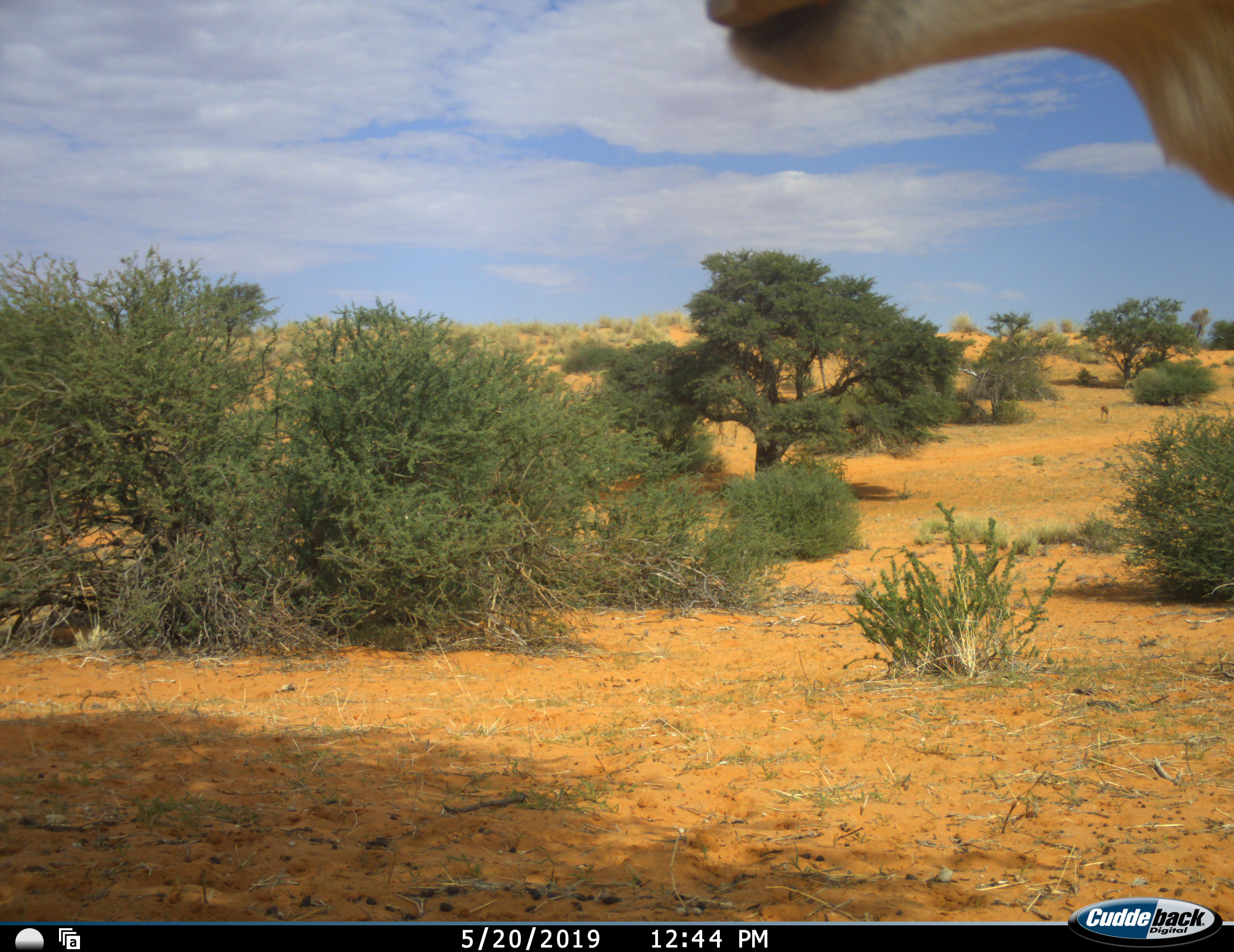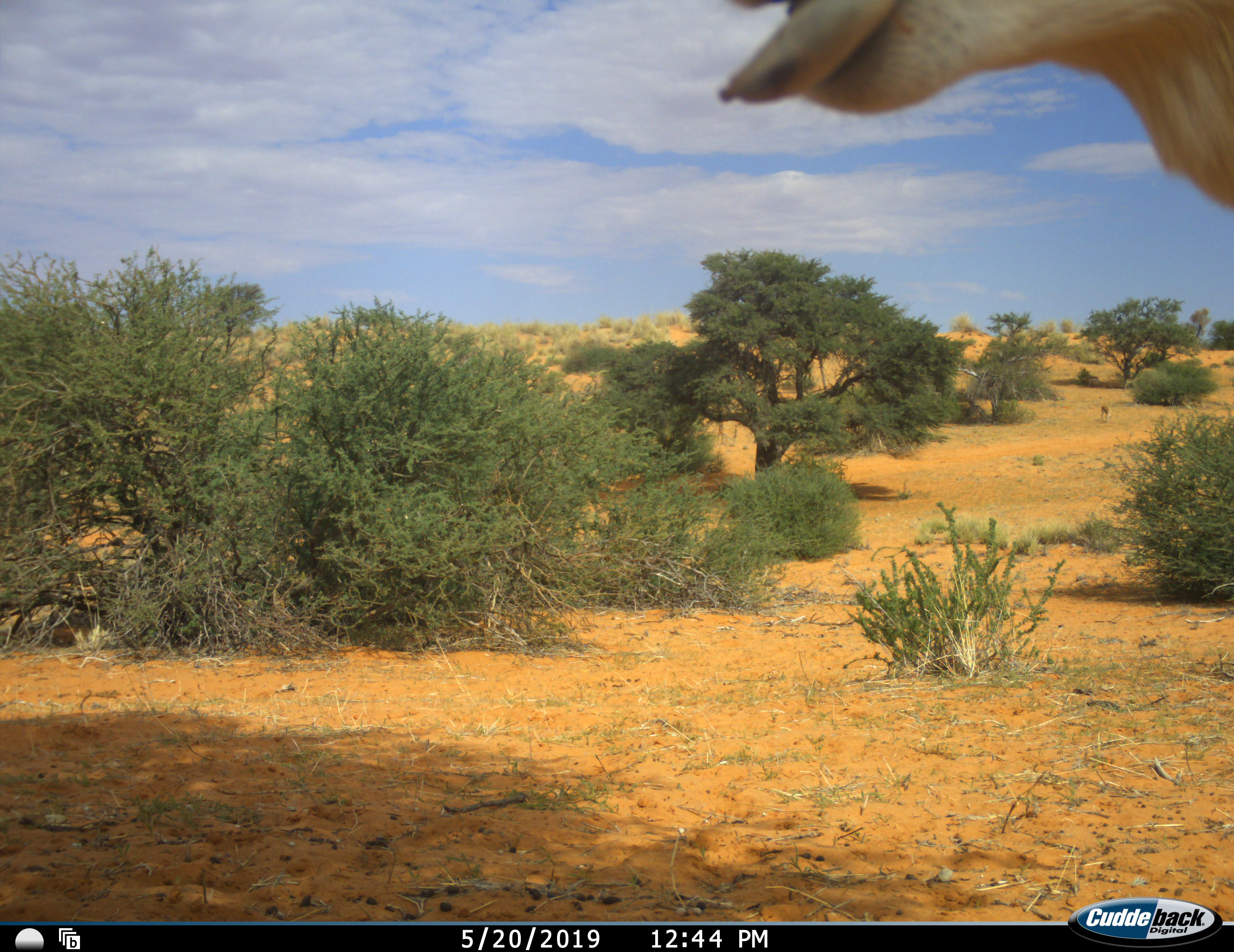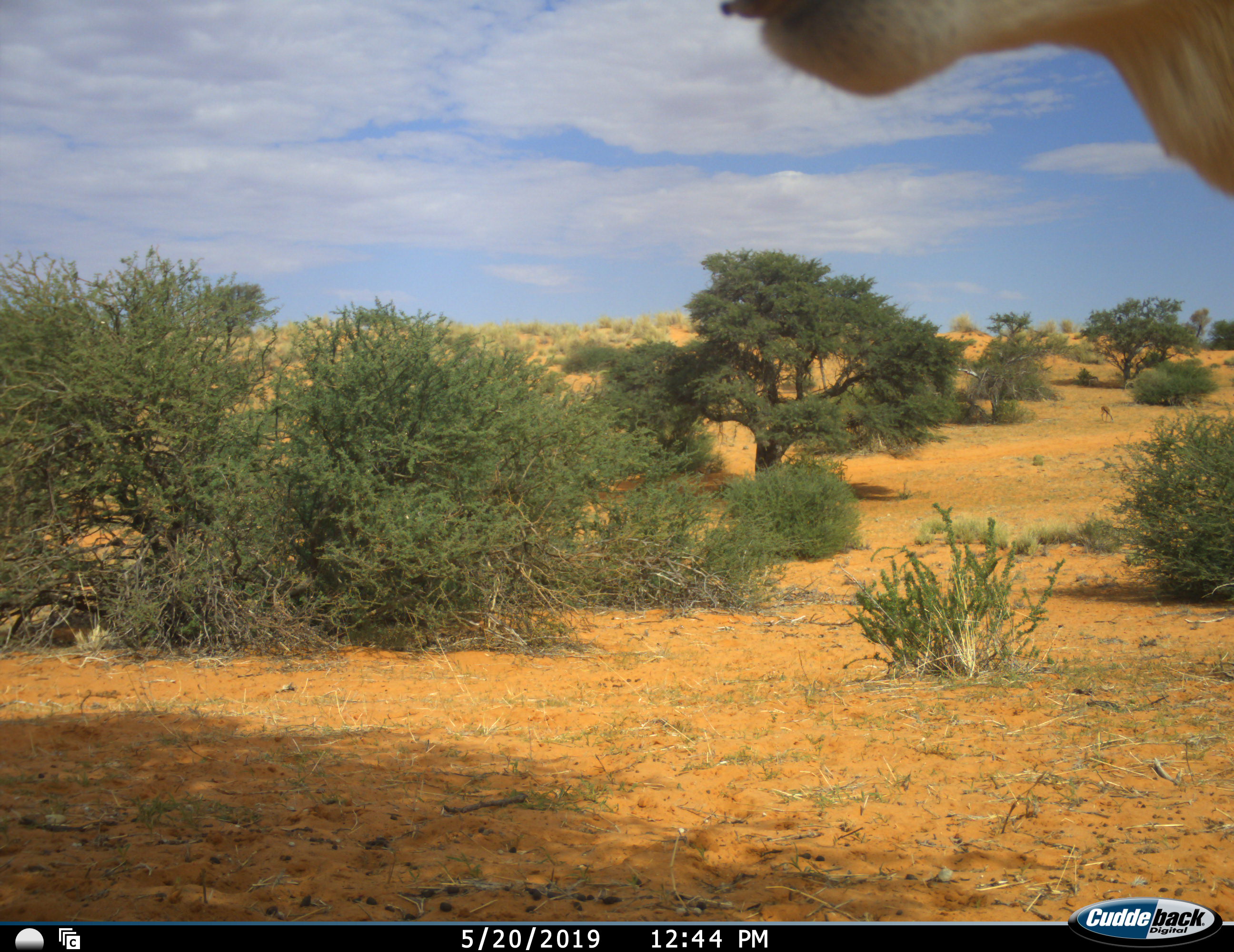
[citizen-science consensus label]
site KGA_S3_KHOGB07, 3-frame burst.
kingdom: Animalia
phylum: Chordata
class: Mammalia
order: Artiodactyla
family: Bovidae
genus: Antidorcas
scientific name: Antidorcas marsupialis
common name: springbok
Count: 1.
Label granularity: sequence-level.